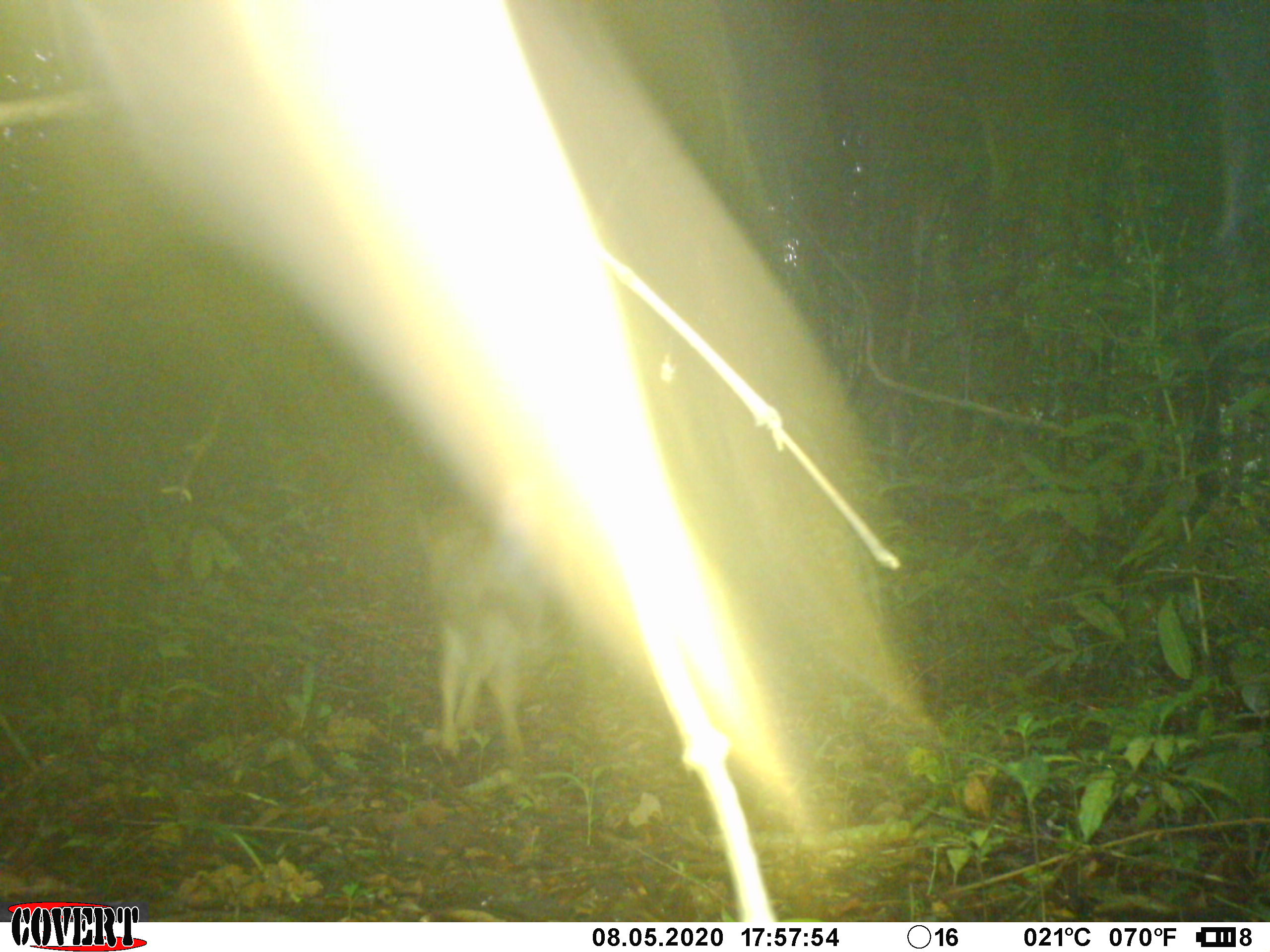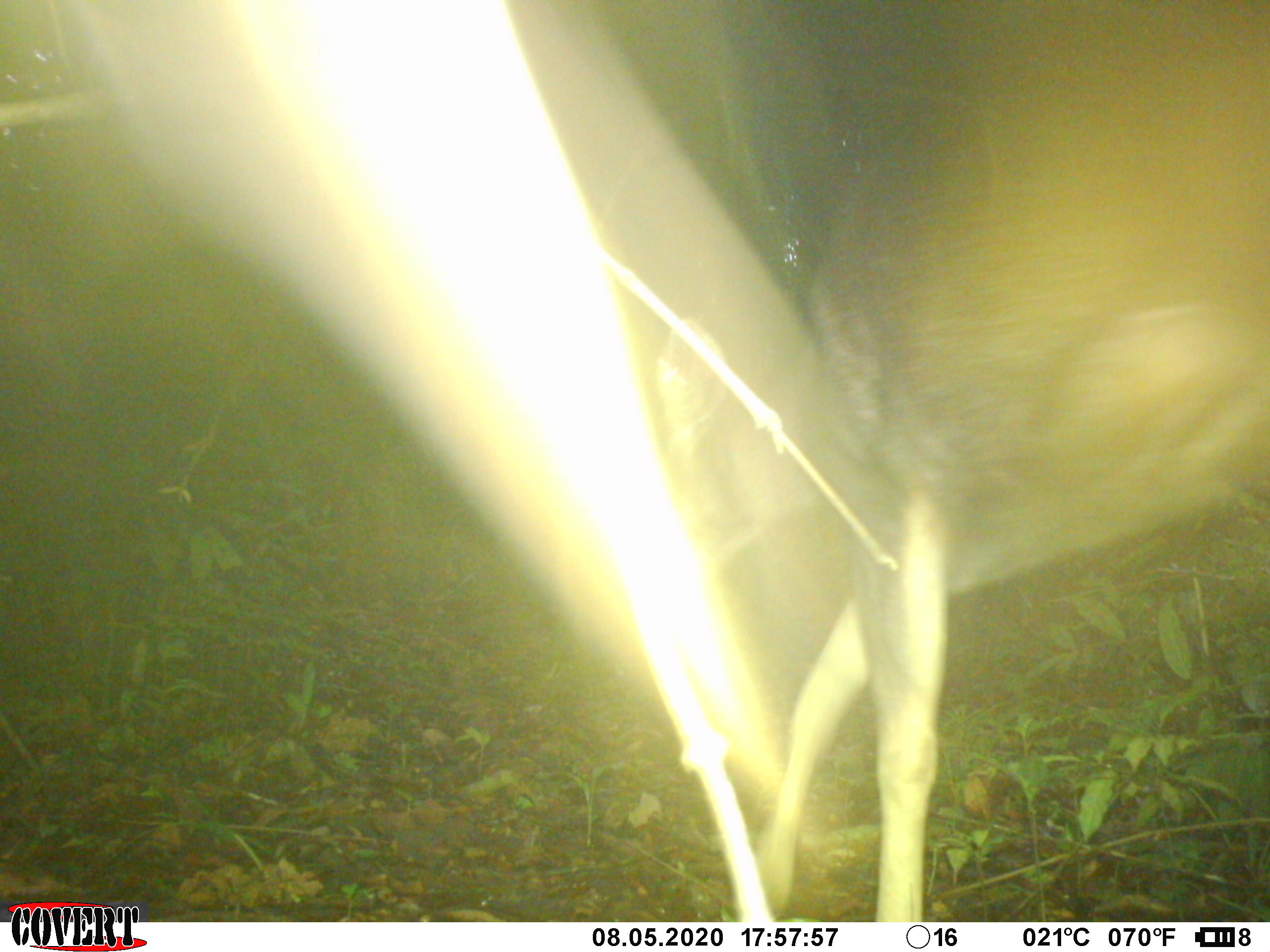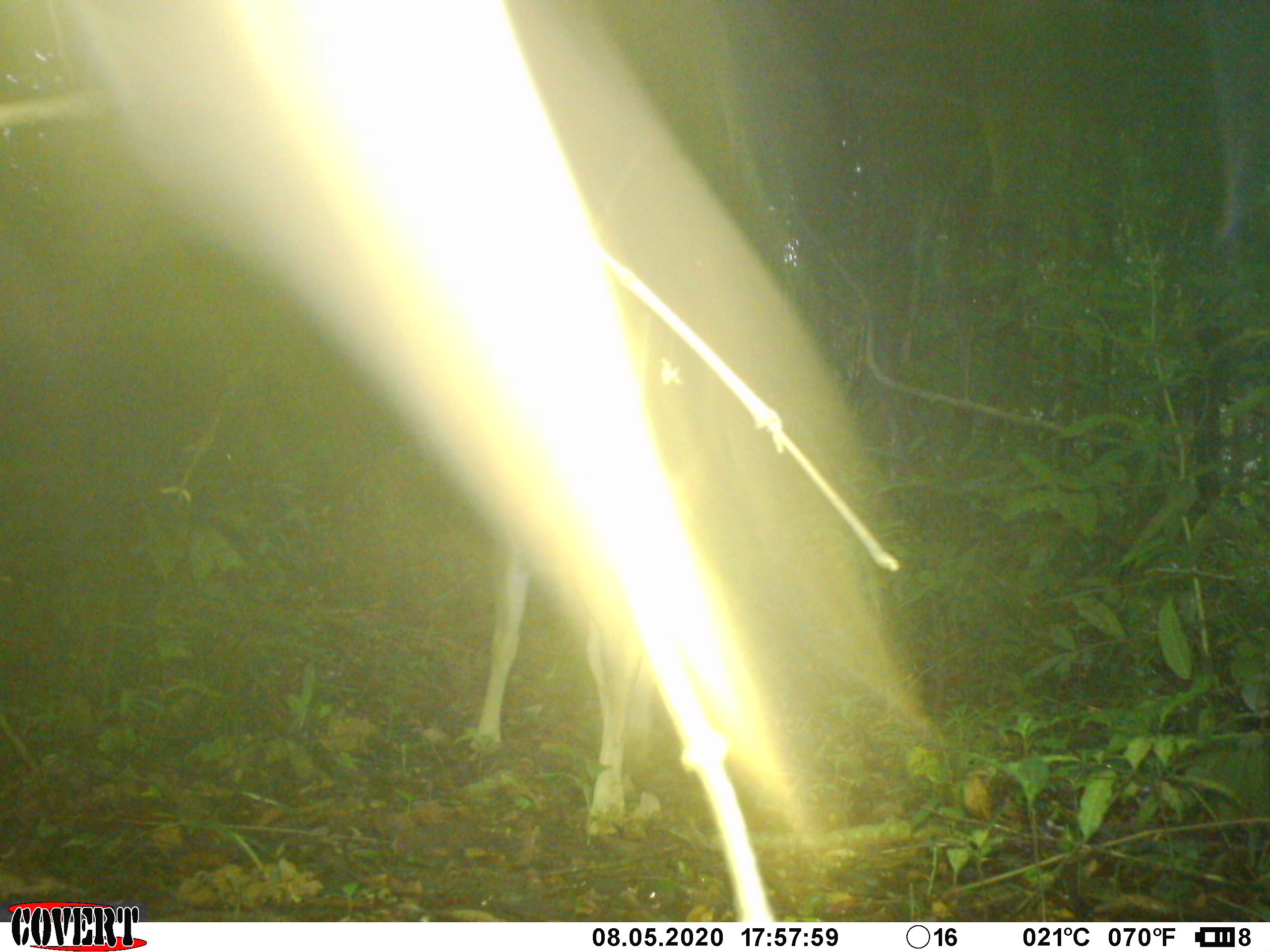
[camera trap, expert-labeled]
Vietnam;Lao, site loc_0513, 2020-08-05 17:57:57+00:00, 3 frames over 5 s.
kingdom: Animalia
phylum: Chordata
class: Mammalia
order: Artiodactyla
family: Cervidae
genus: Rusa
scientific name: Rusa unicolor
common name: sambar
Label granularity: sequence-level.